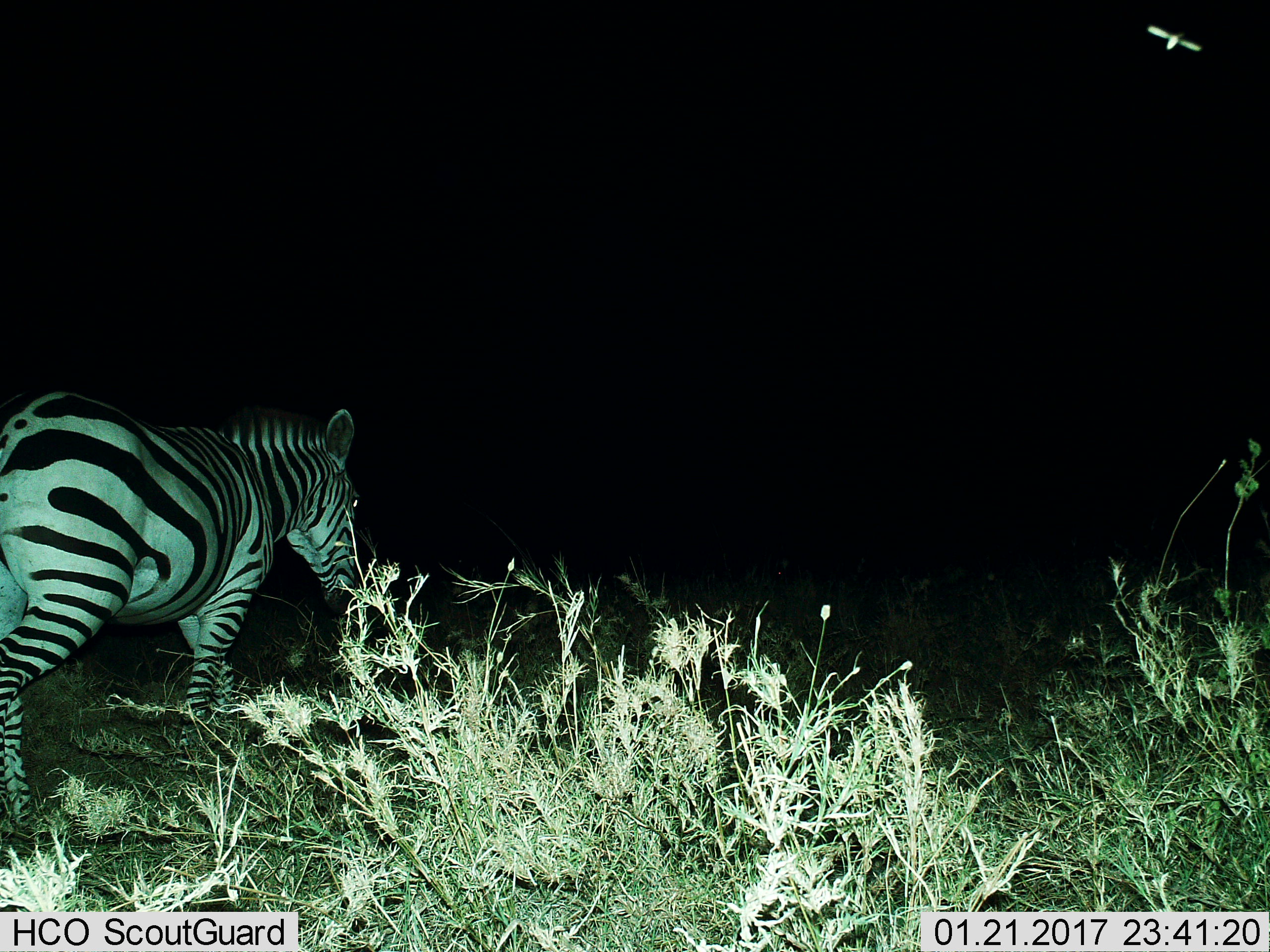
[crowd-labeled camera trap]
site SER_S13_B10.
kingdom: Animalia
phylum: Chordata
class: Mammalia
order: Perissodactyla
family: Equidae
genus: Equus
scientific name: Equus quagga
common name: plains zebra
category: zebraplains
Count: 1.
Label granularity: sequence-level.